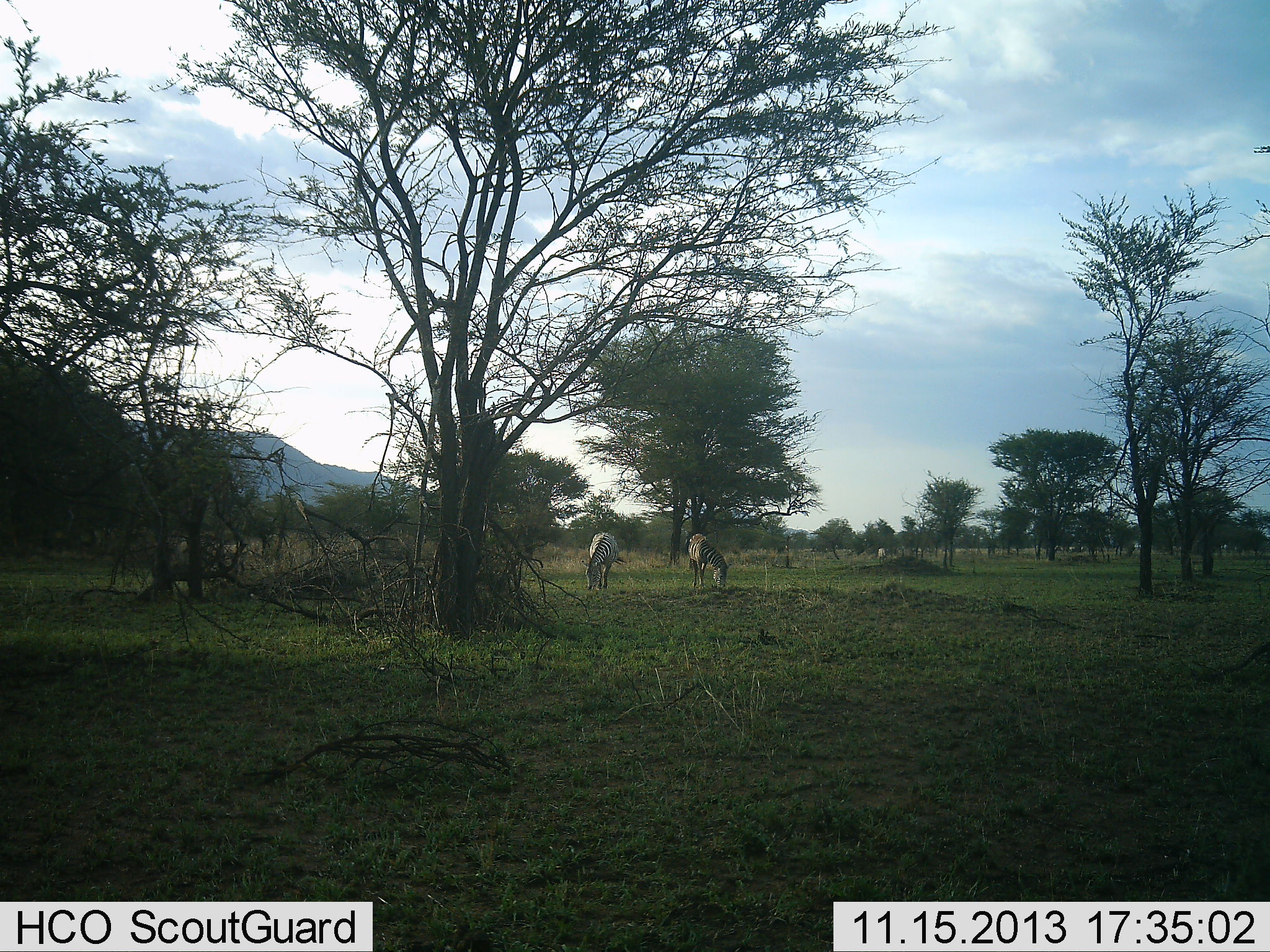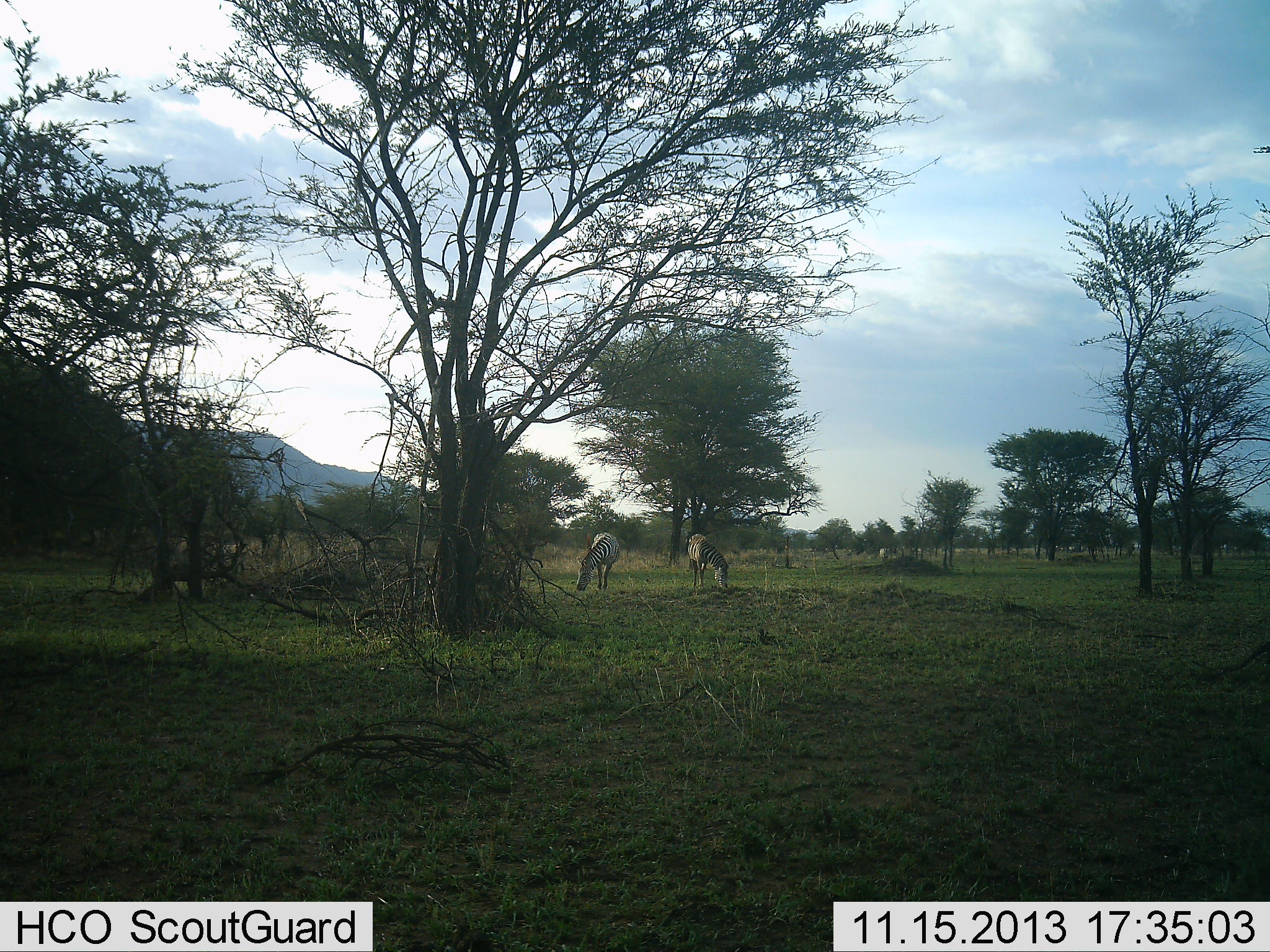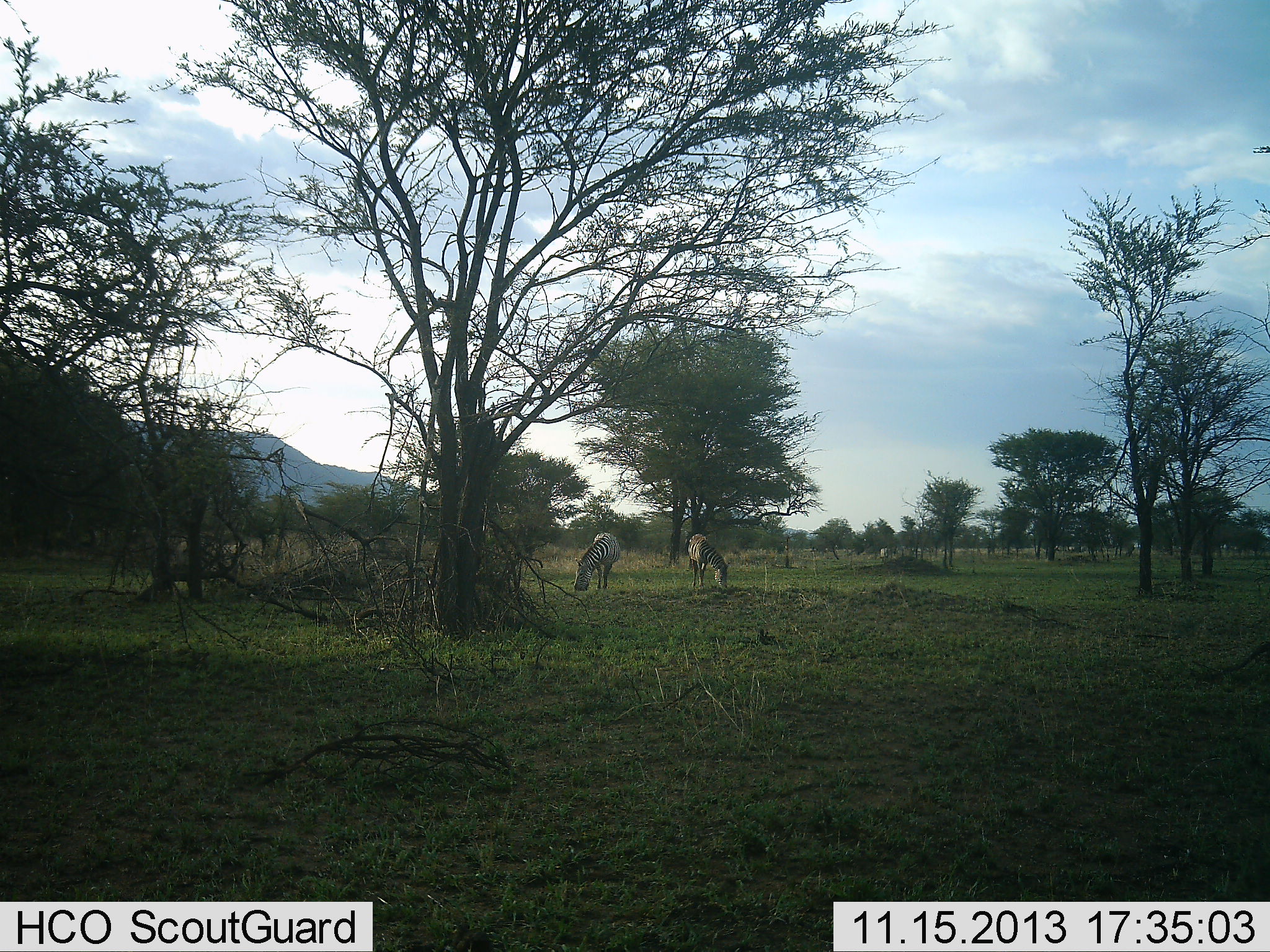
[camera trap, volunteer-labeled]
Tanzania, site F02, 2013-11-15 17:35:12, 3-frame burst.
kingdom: Animalia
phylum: Chordata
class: Mammalia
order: Perissodactyla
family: Equidae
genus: Equus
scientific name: Equus quagga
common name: plains zebra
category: zebra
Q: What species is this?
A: Zebra (plains zebra) (Equus quagga).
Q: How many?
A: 2.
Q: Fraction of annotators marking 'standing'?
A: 30%.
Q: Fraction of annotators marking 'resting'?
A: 0%.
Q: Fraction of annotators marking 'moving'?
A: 0%.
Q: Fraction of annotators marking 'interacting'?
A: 0%.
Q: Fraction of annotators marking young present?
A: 0%.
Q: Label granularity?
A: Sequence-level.